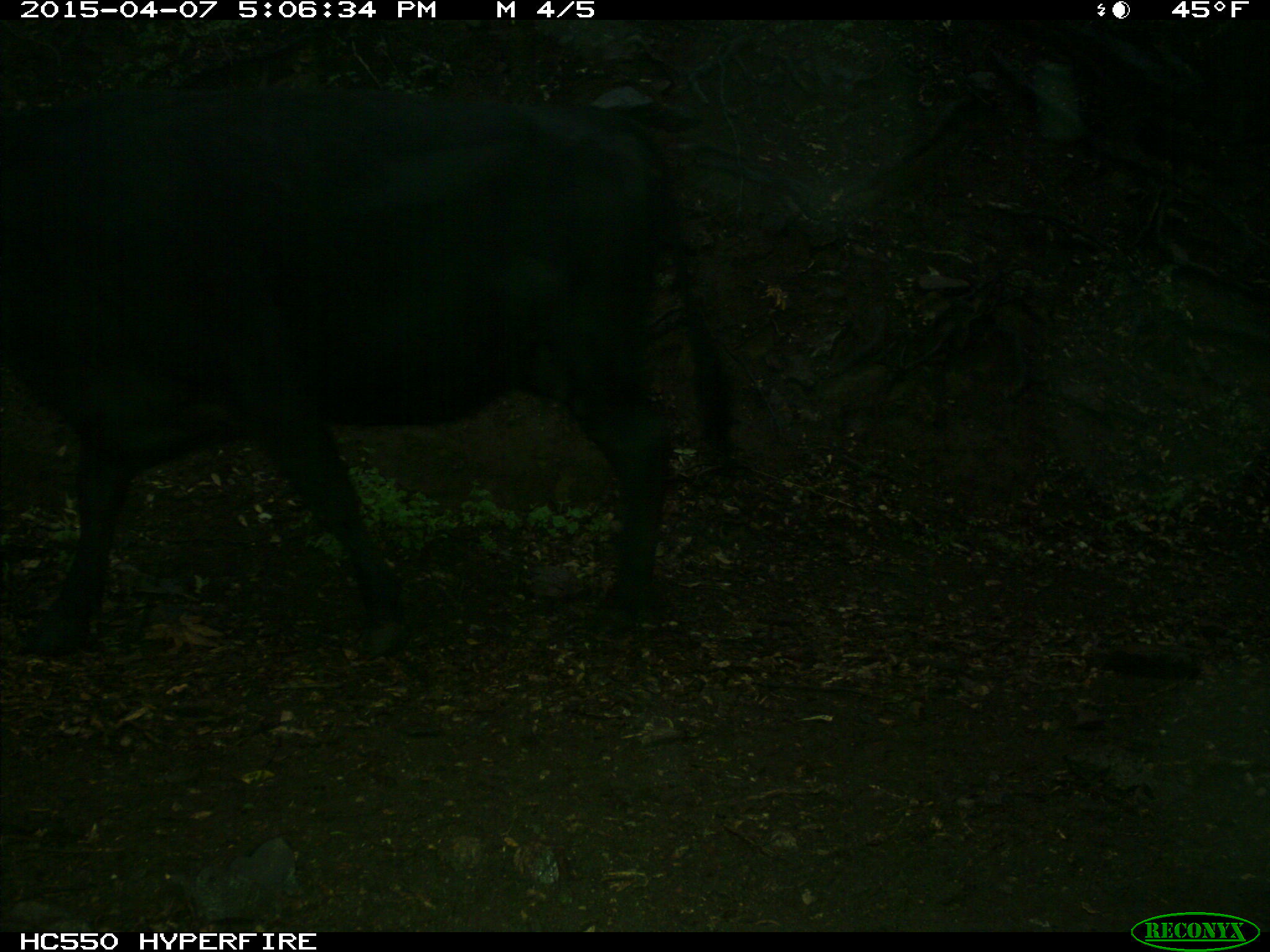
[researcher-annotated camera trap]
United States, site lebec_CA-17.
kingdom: Animalia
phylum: Chordata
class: Mammalia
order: Artiodactyla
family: Bovidae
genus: Bos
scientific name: Bos taurus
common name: domestic cow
Bos taurus (domestic cow).